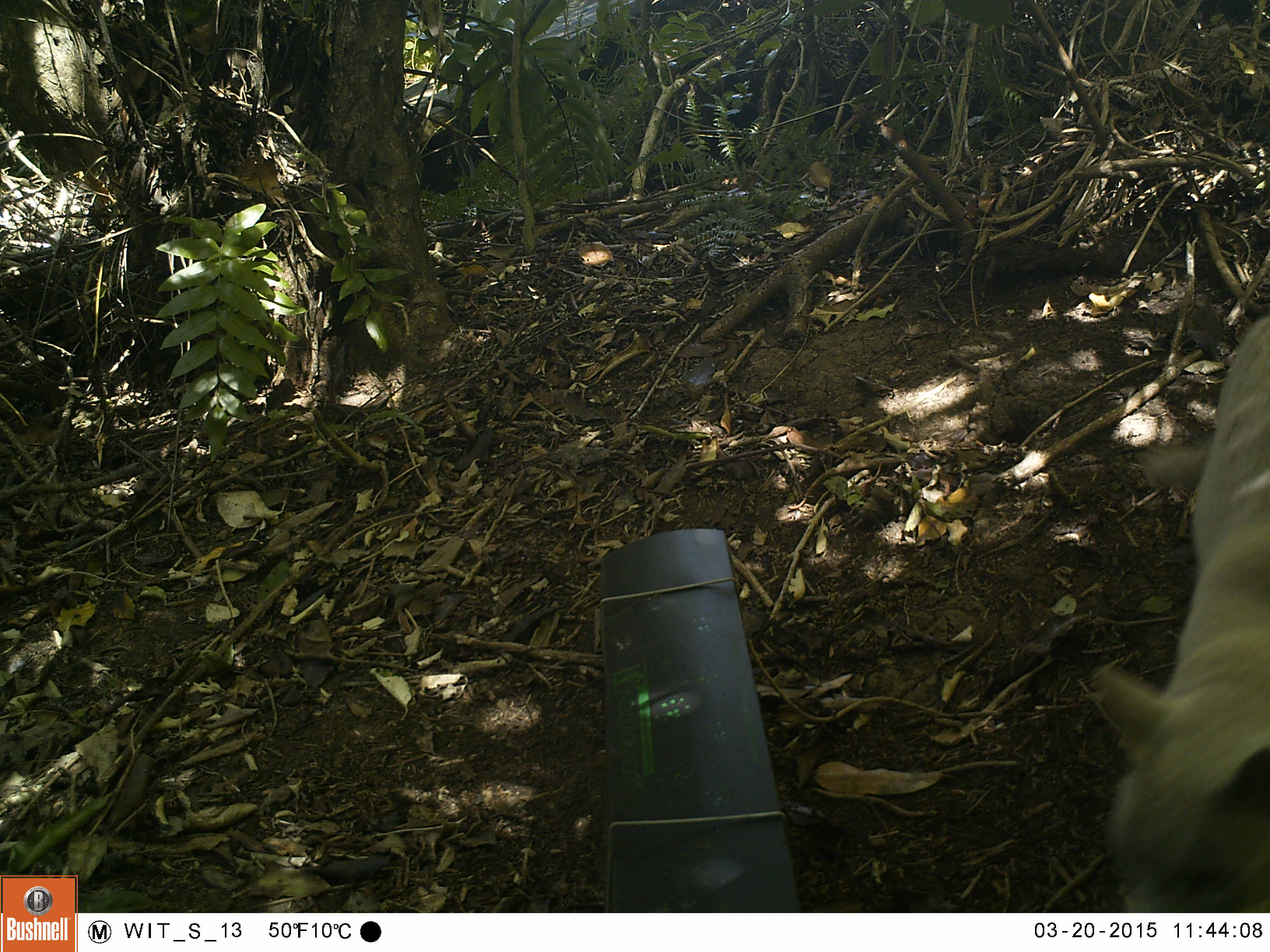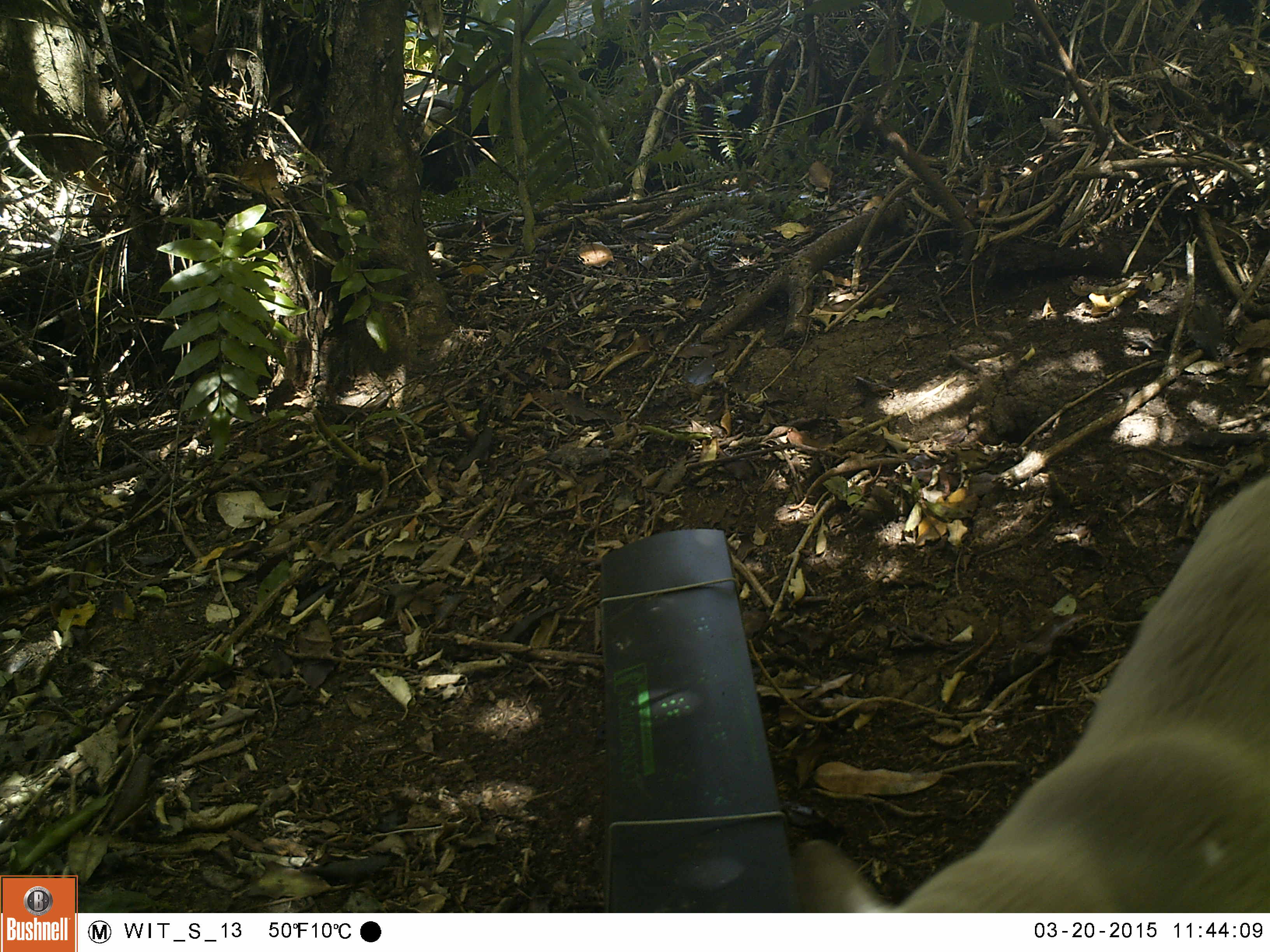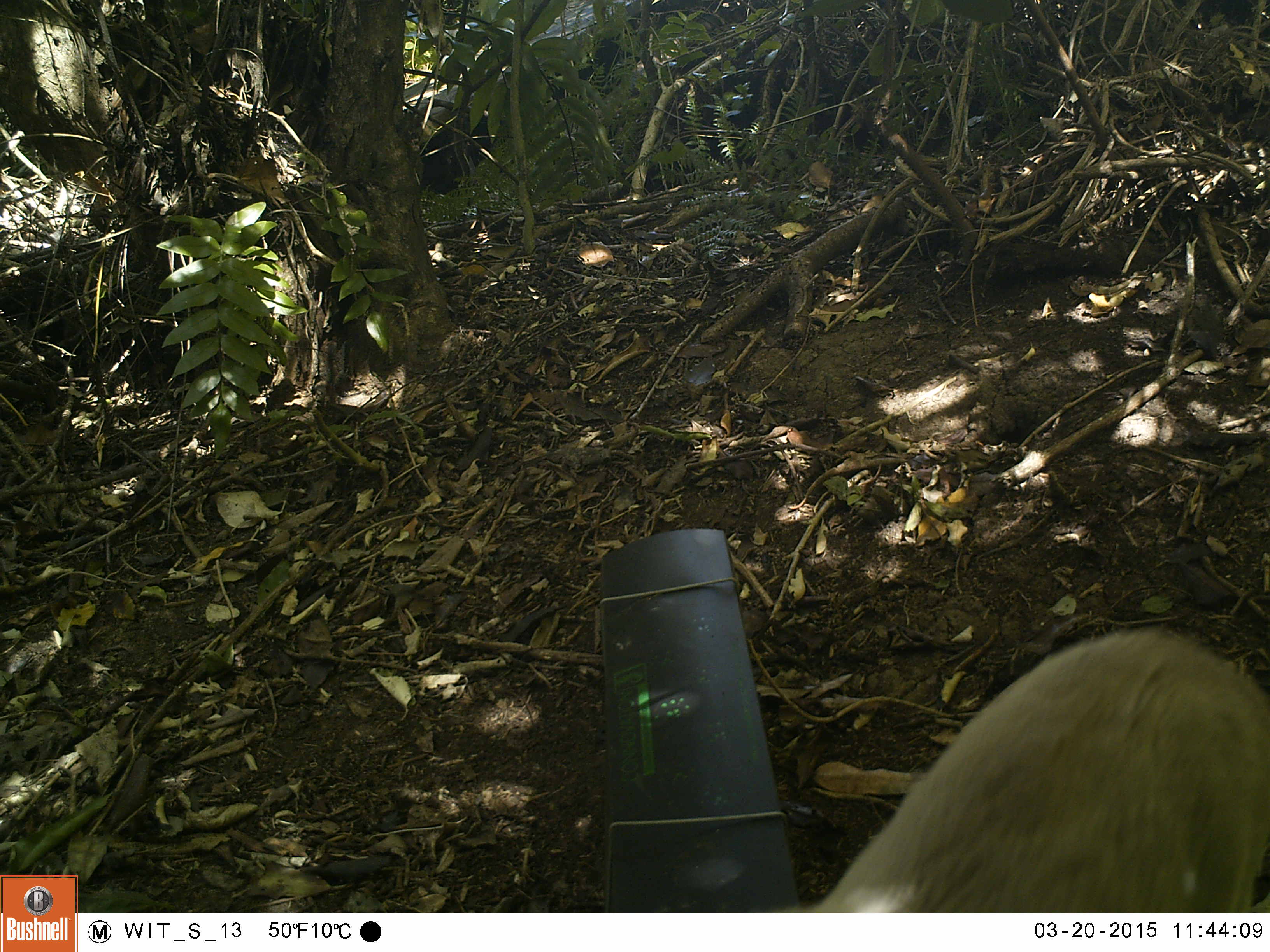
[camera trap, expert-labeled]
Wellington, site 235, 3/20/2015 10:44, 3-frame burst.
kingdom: Animalia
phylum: Chordata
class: Mammalia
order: Carnivora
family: Felidae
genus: Felis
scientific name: Felis catus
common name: cat